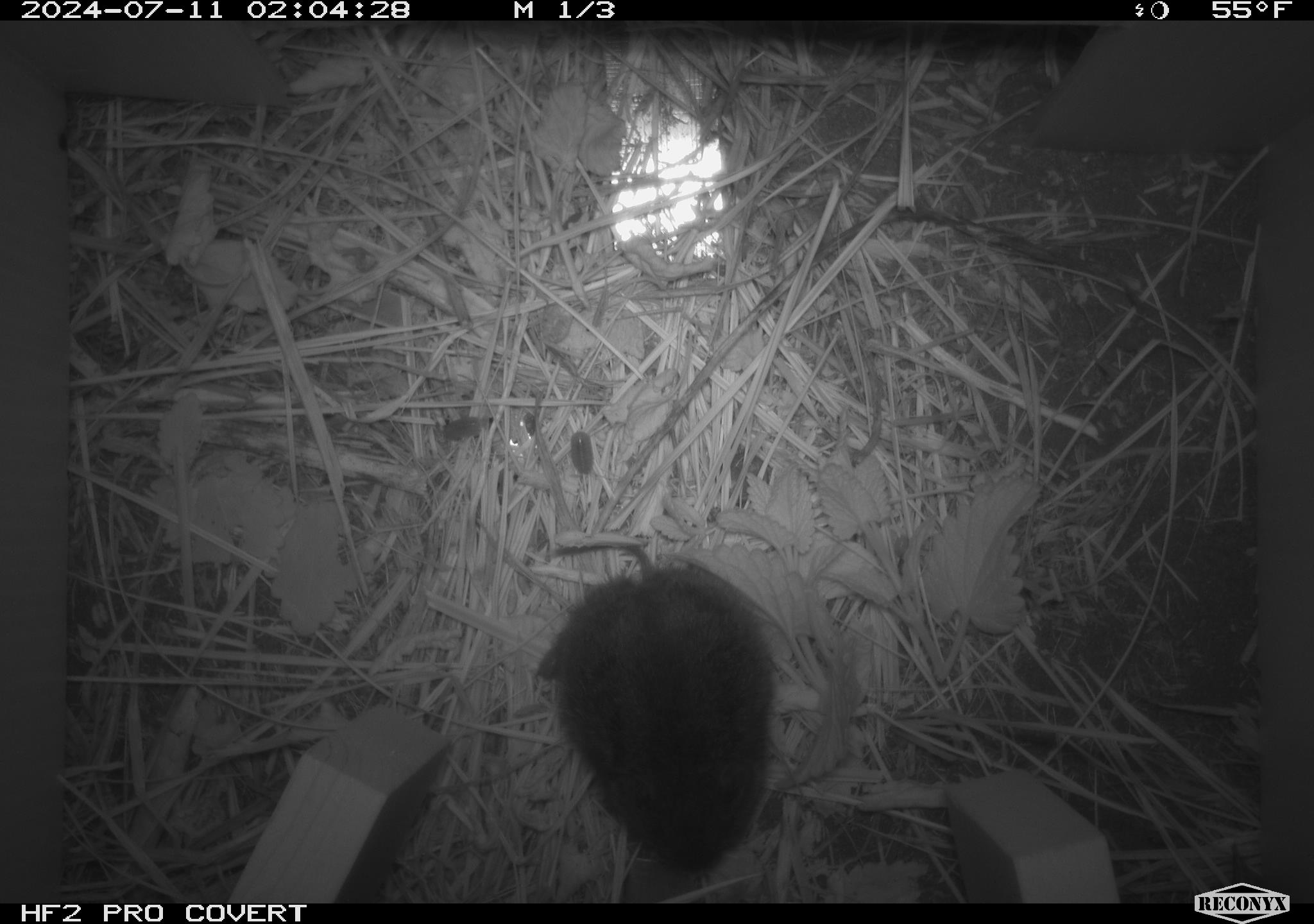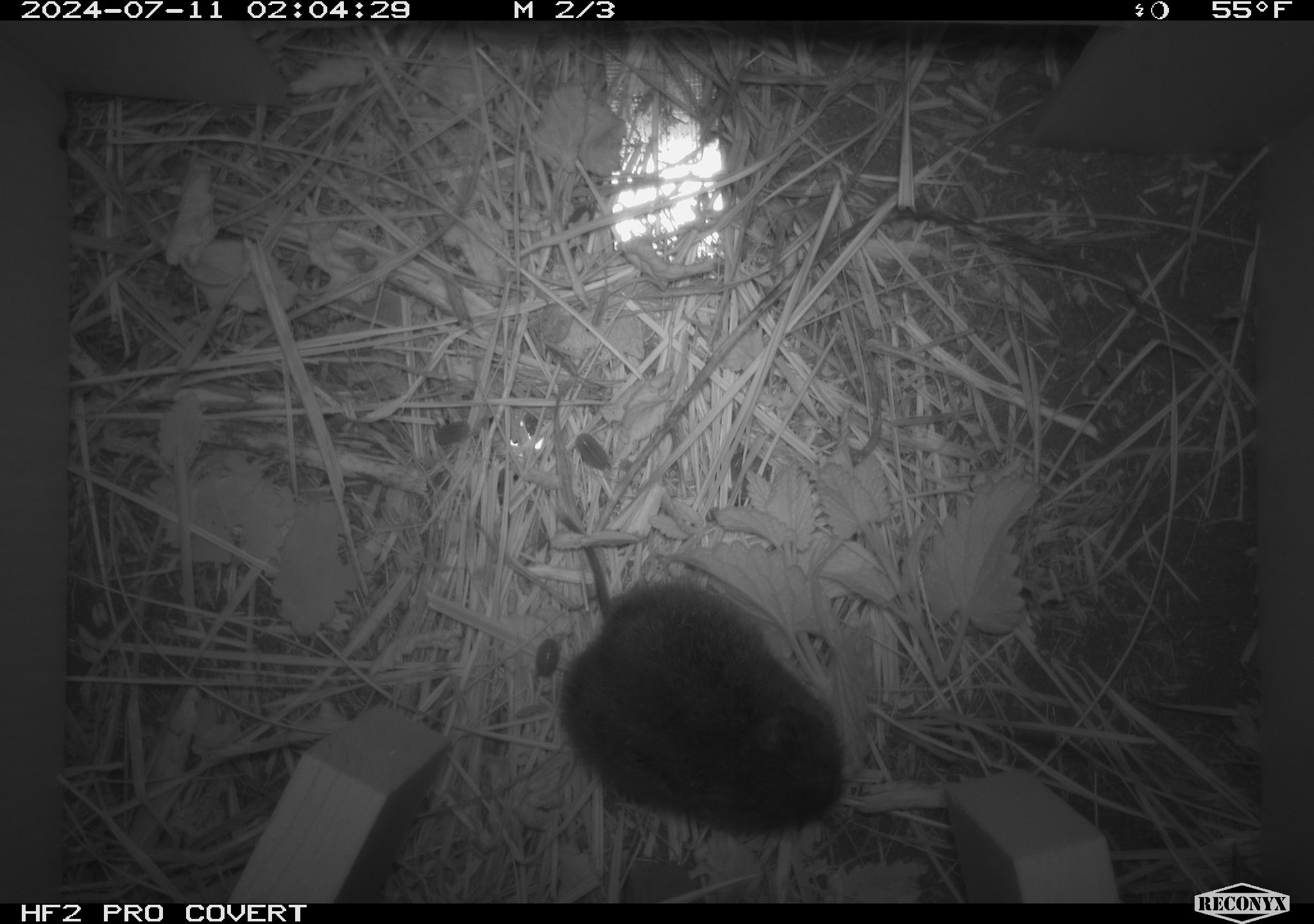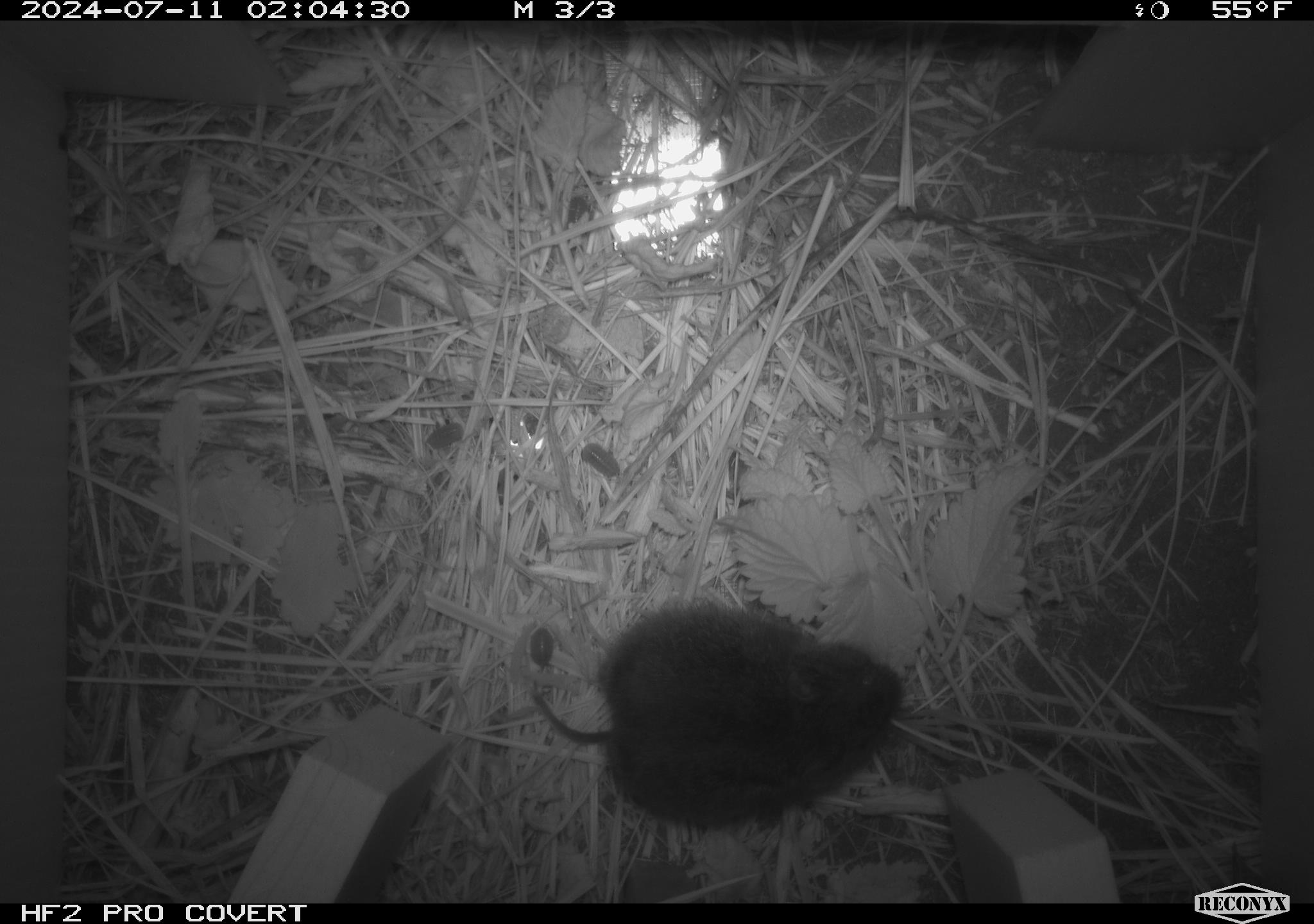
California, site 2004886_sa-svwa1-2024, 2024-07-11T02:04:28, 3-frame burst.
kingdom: Animalia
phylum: Chordata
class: Mammalia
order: Rodentia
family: Cricetidae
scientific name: Arvicolinae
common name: voles, lemmings, and muskrats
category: arvicolinae subfamily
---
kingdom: Animalia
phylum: Arthropoda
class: Malacostraca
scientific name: Malacostraca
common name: amphipods, crabs, isopods, krill, lobsters and shrimps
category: malacostracan